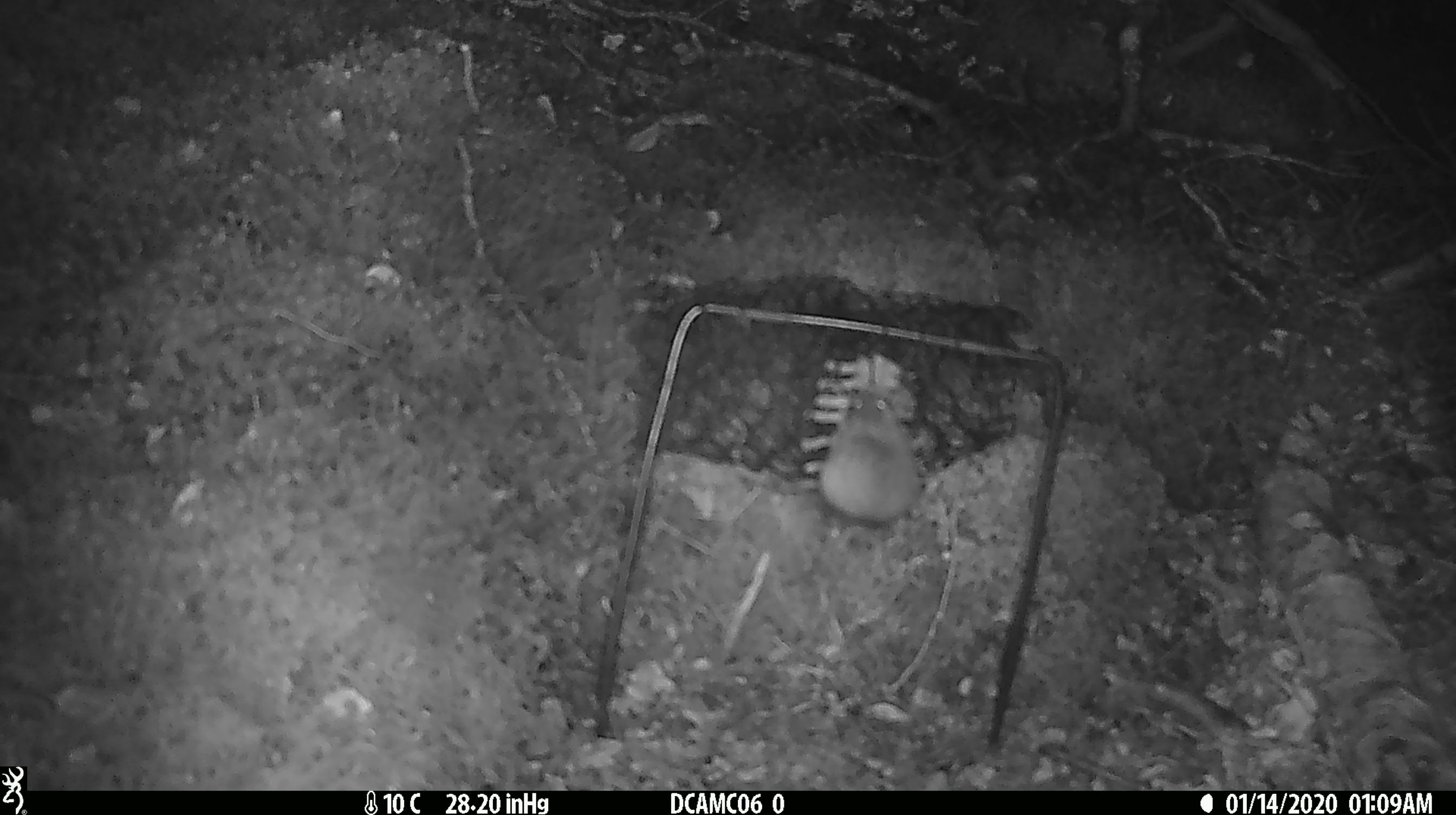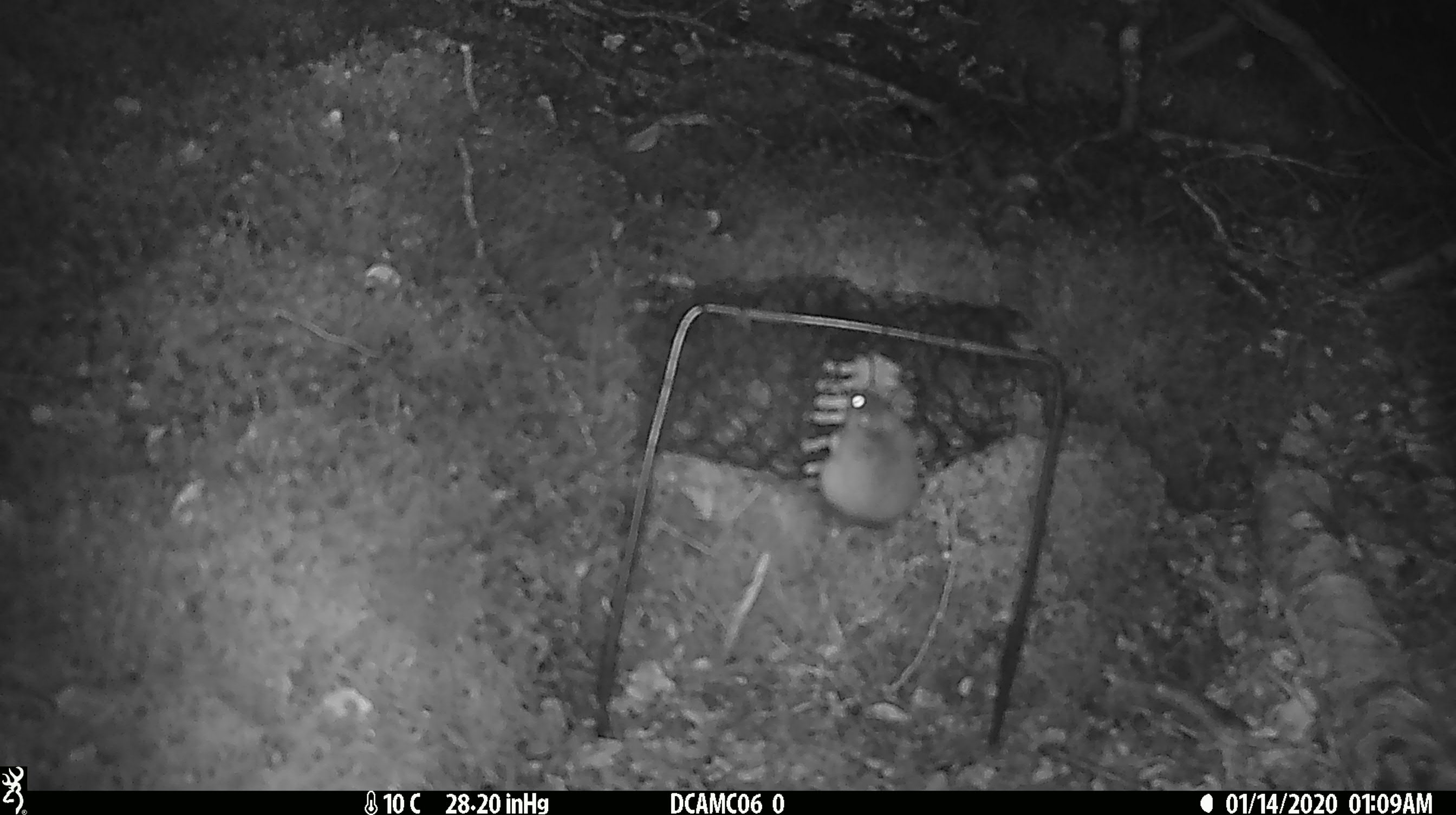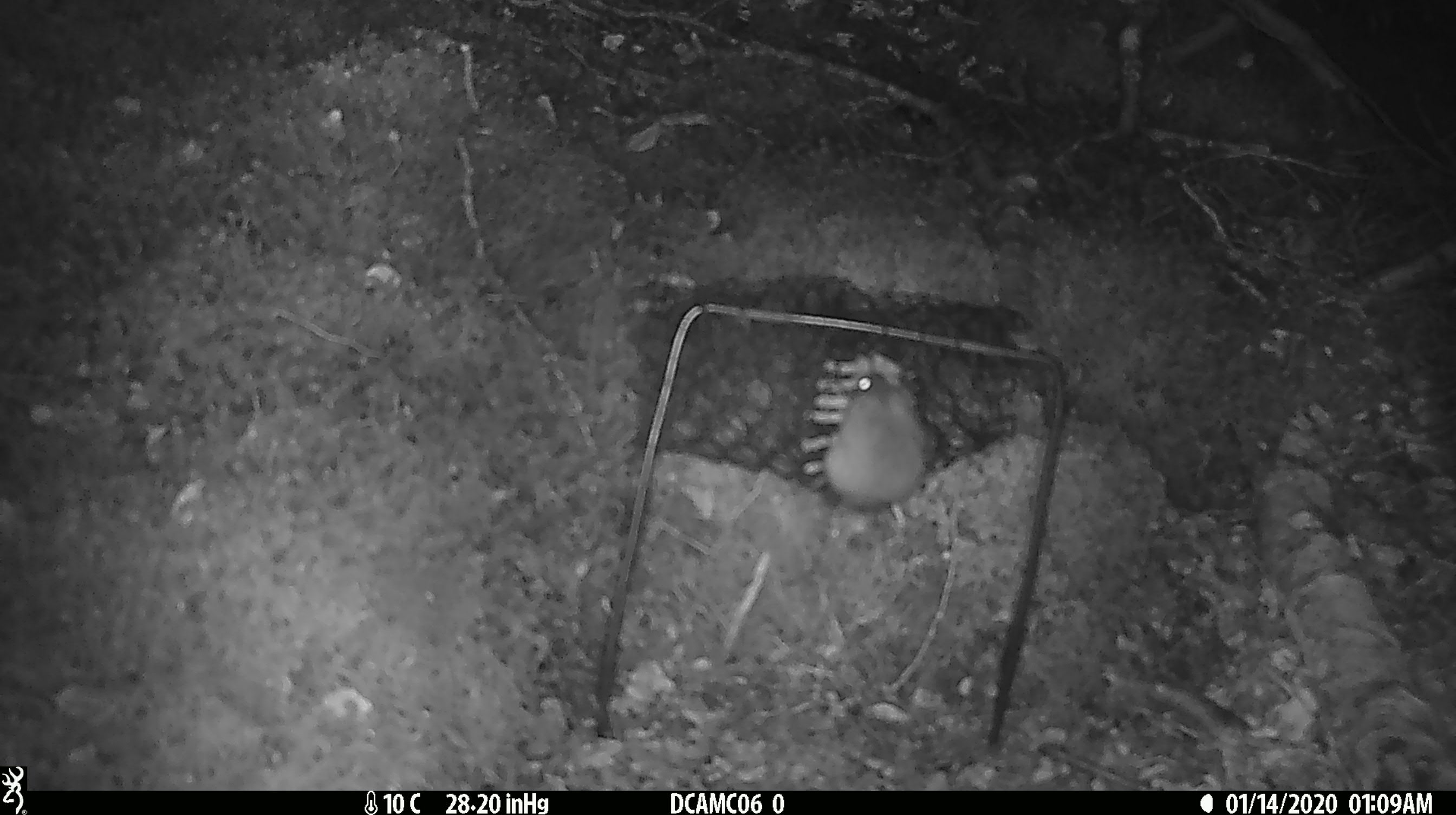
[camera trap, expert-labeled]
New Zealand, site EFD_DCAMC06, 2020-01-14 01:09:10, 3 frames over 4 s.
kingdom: Animalia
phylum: Chordata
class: Mammalia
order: Rodentia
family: Muridae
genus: Mus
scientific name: Mus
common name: mouse